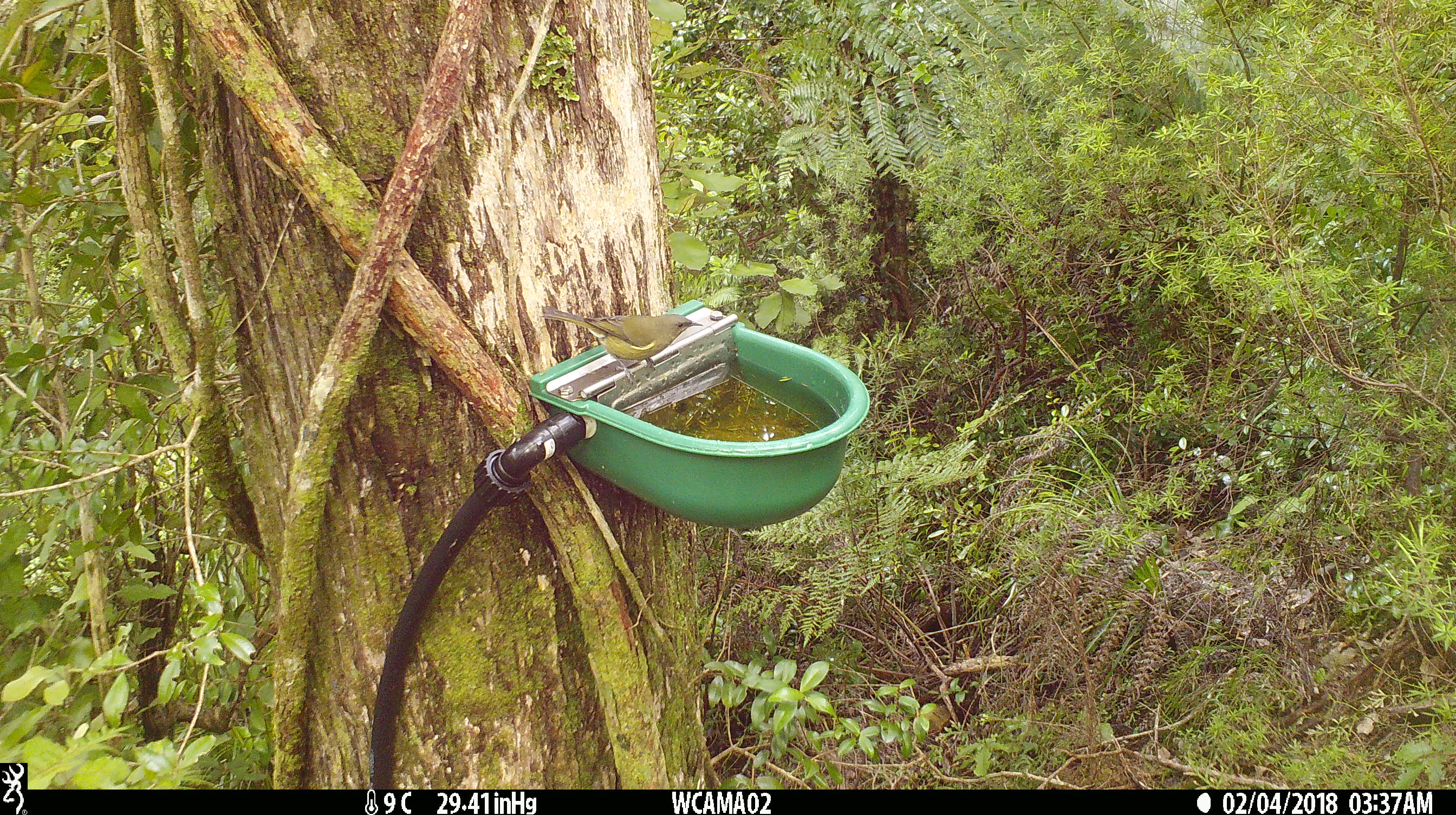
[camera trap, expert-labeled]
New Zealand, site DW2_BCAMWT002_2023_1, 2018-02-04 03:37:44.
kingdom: Animalia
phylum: Chordata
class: Aves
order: Passeriformes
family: Meliphagidae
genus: Anthornis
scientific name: Anthornis melanura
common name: new zealand bellbird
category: bellbird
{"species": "bellbird (new zealand bellbird) (Anthornis melanura)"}